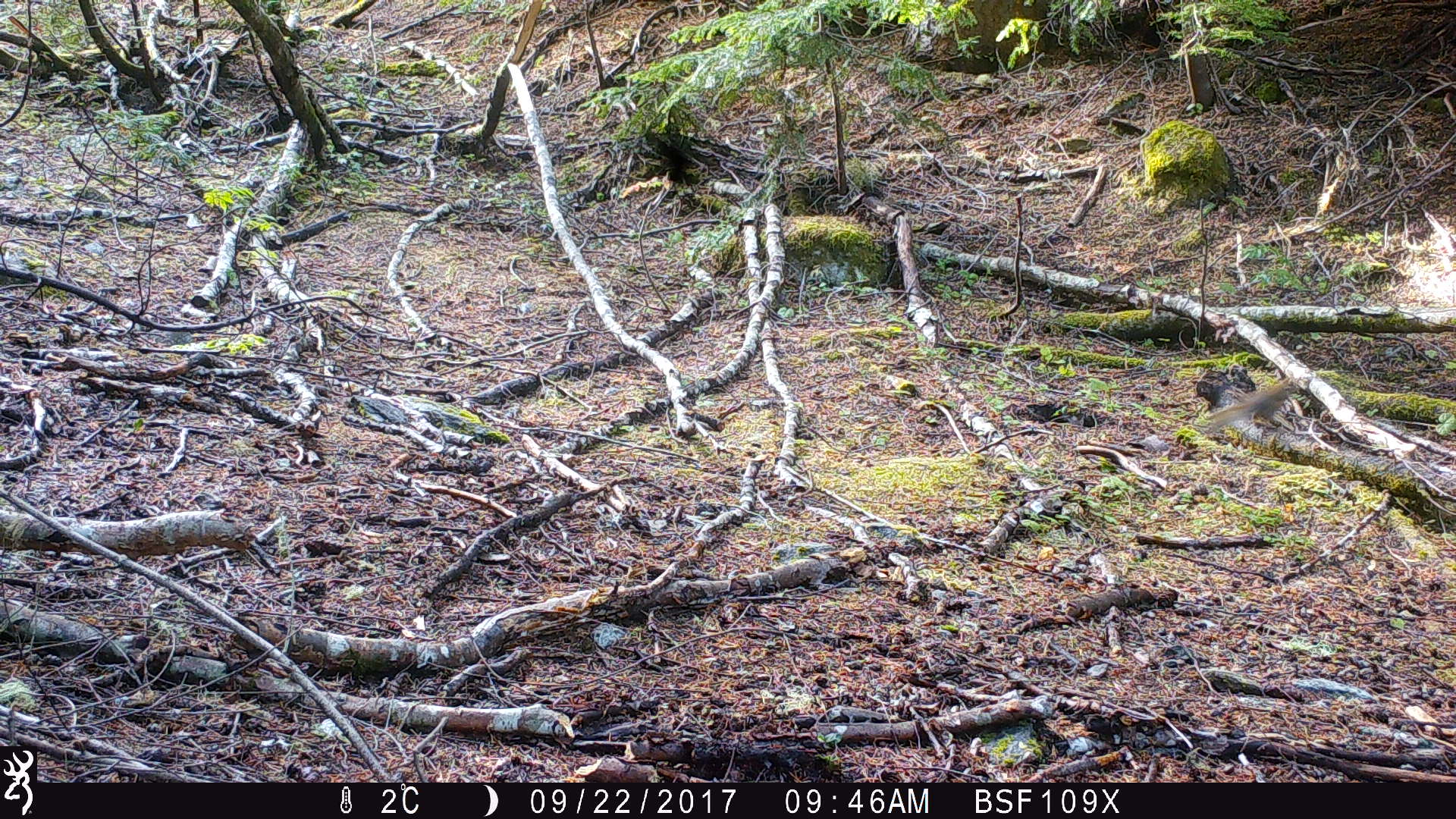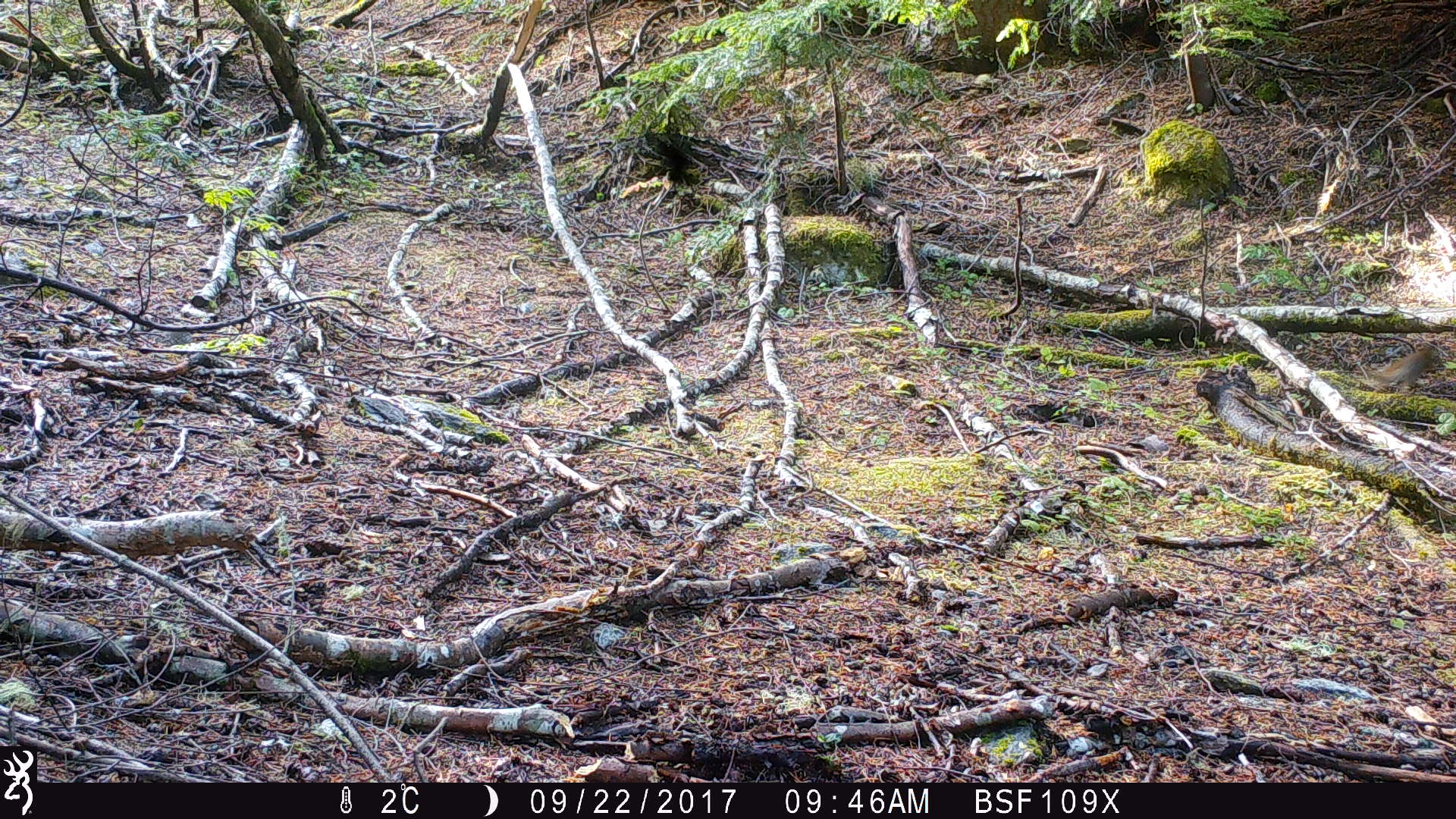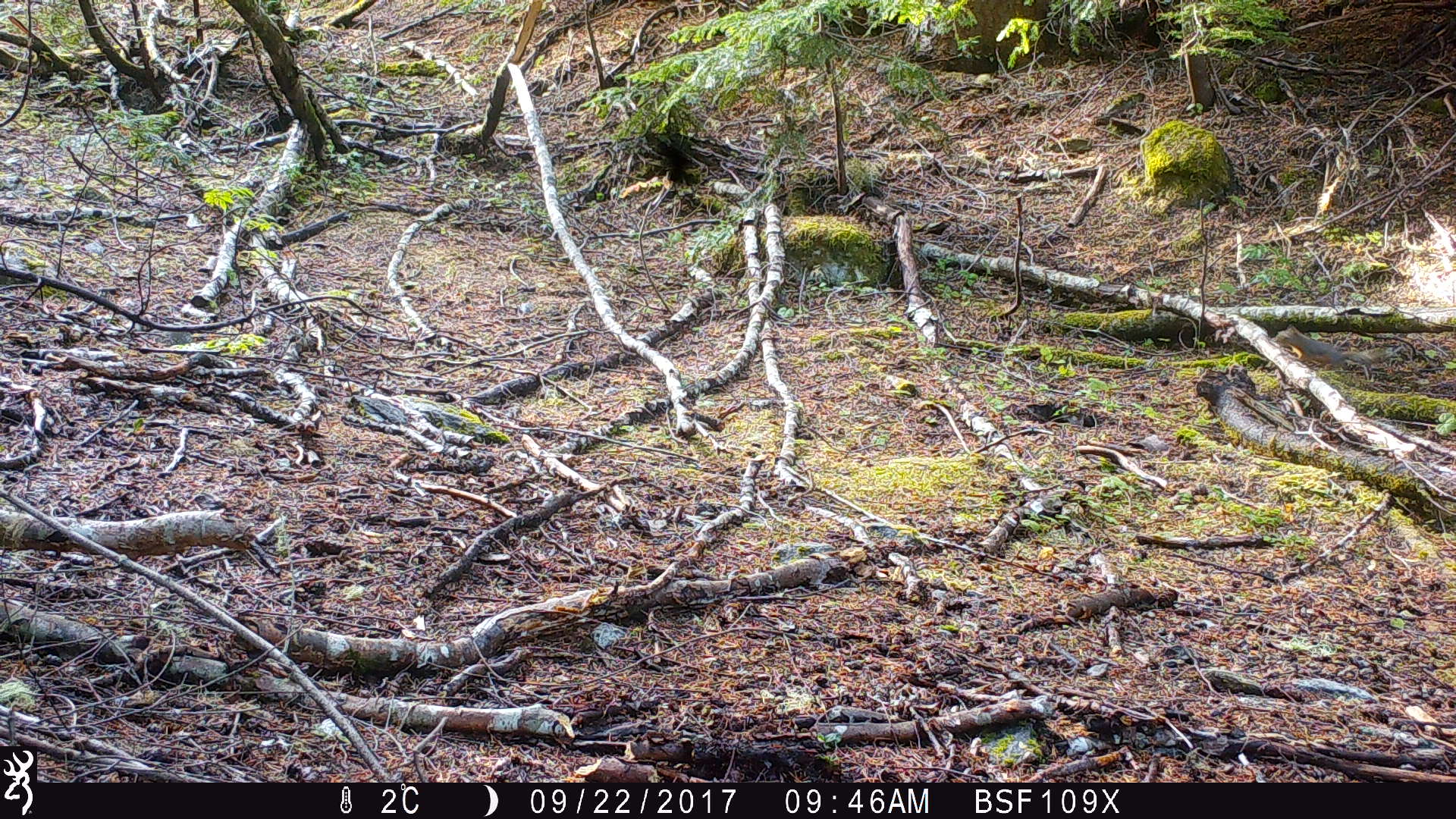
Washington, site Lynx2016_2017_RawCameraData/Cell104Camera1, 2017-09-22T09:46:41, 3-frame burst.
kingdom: Animalia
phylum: Chordata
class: Mammalia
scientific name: Mammalia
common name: small mammal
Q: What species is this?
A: Small mammal (Mammalia).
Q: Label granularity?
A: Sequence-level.